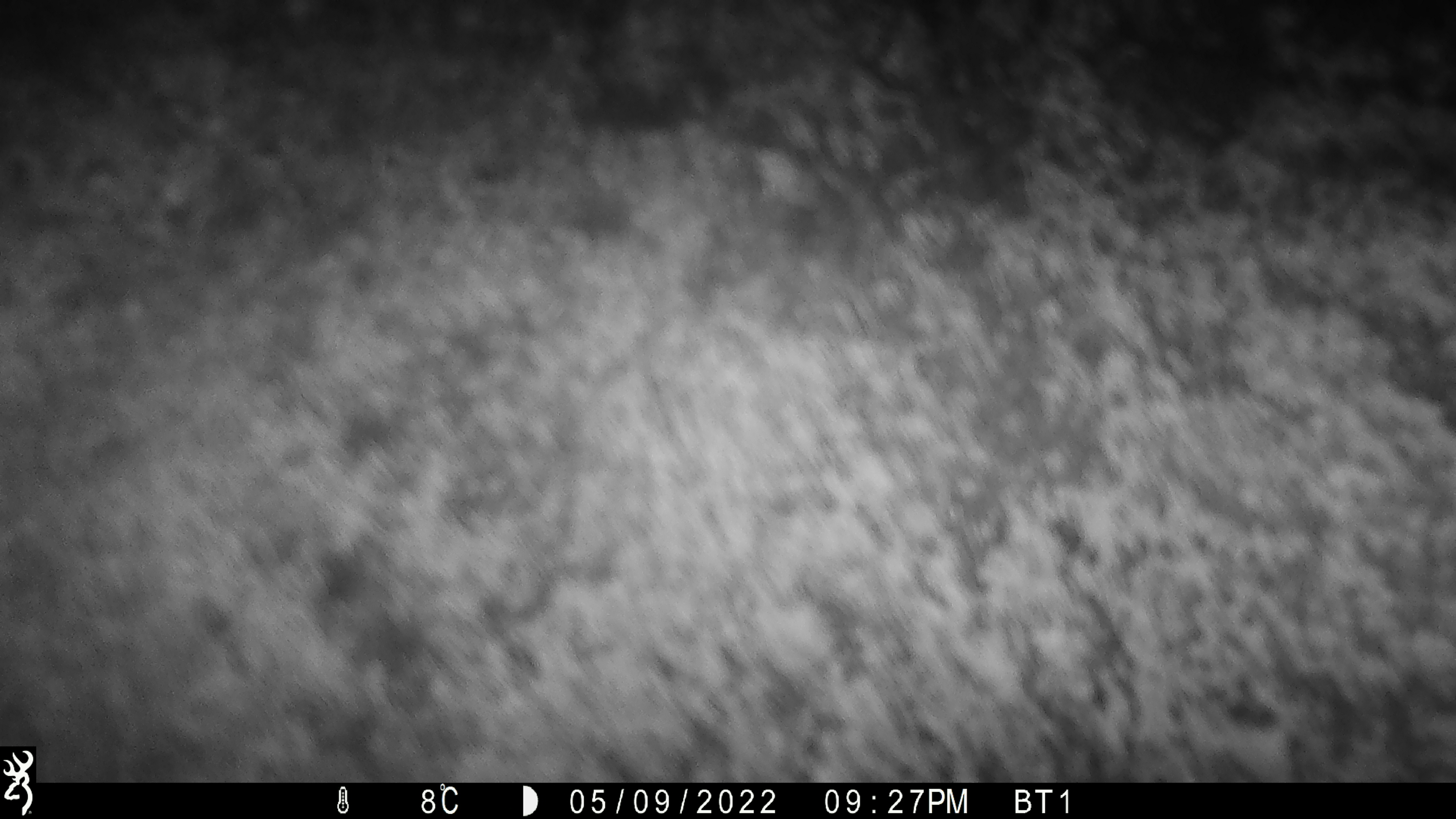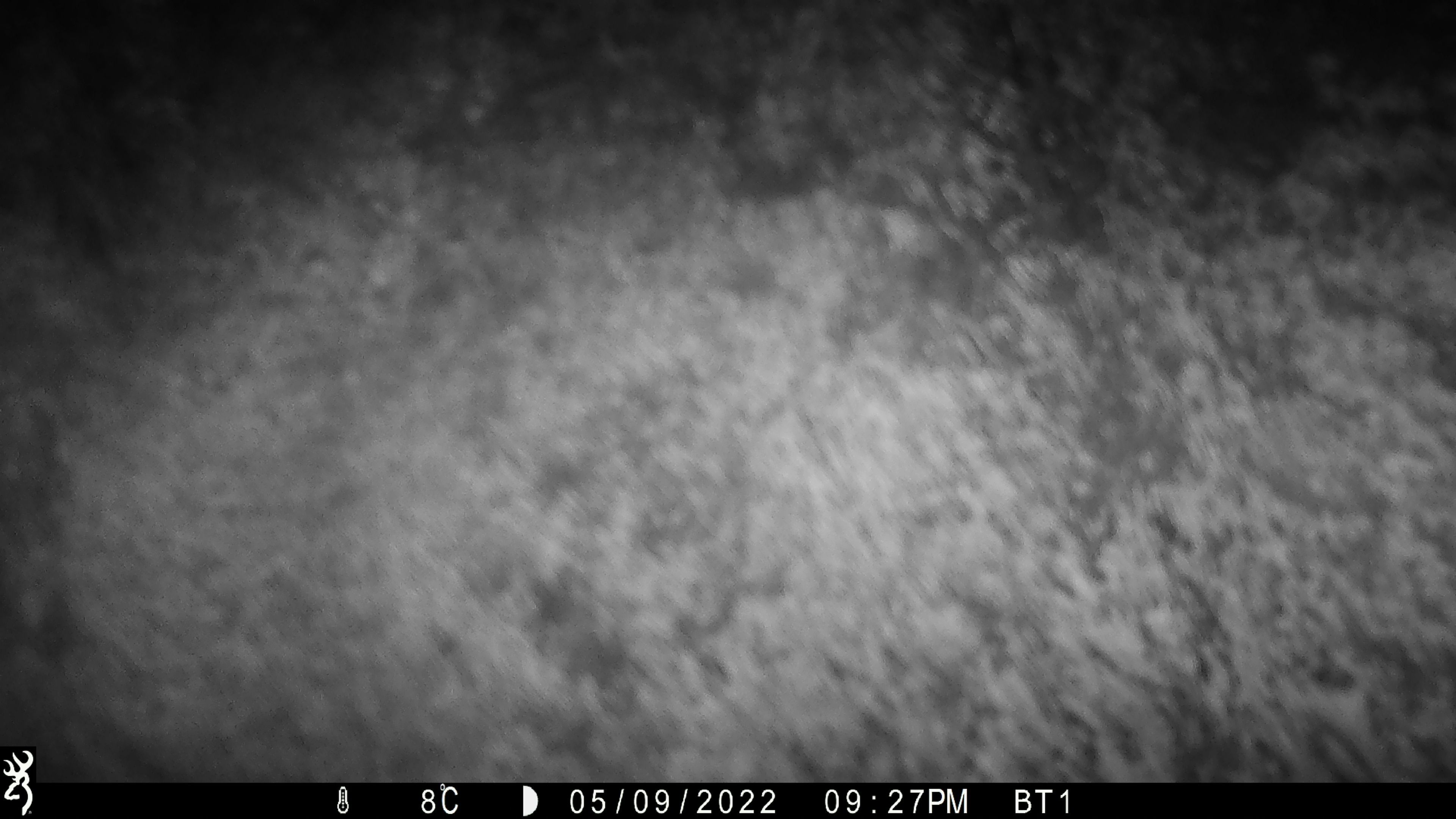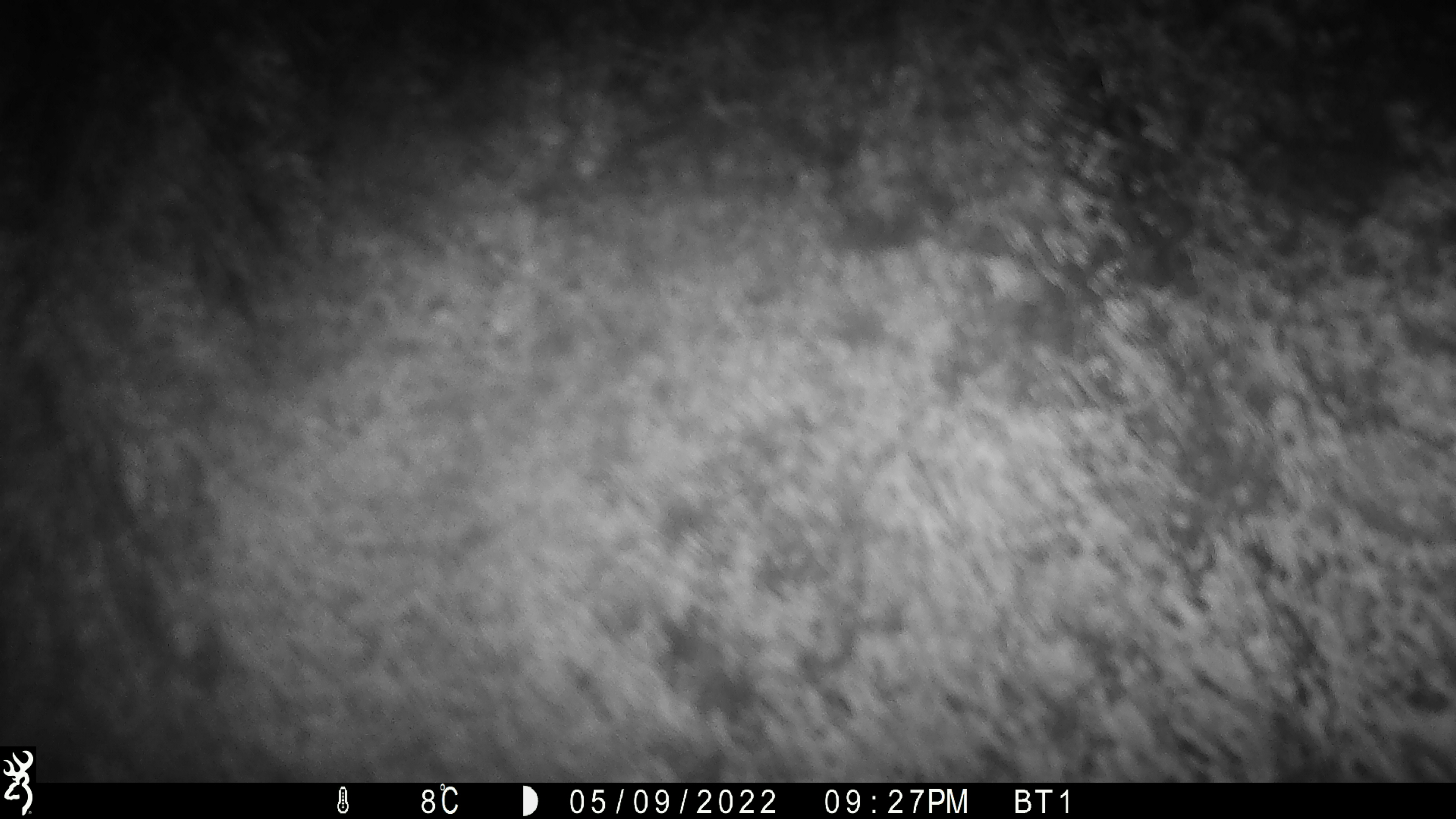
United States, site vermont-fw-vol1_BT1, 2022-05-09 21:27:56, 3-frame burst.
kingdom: Animalia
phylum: Chordata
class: Mammalia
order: Artiodactyla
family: Cervidae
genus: Alces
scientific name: Alces alces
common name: moose